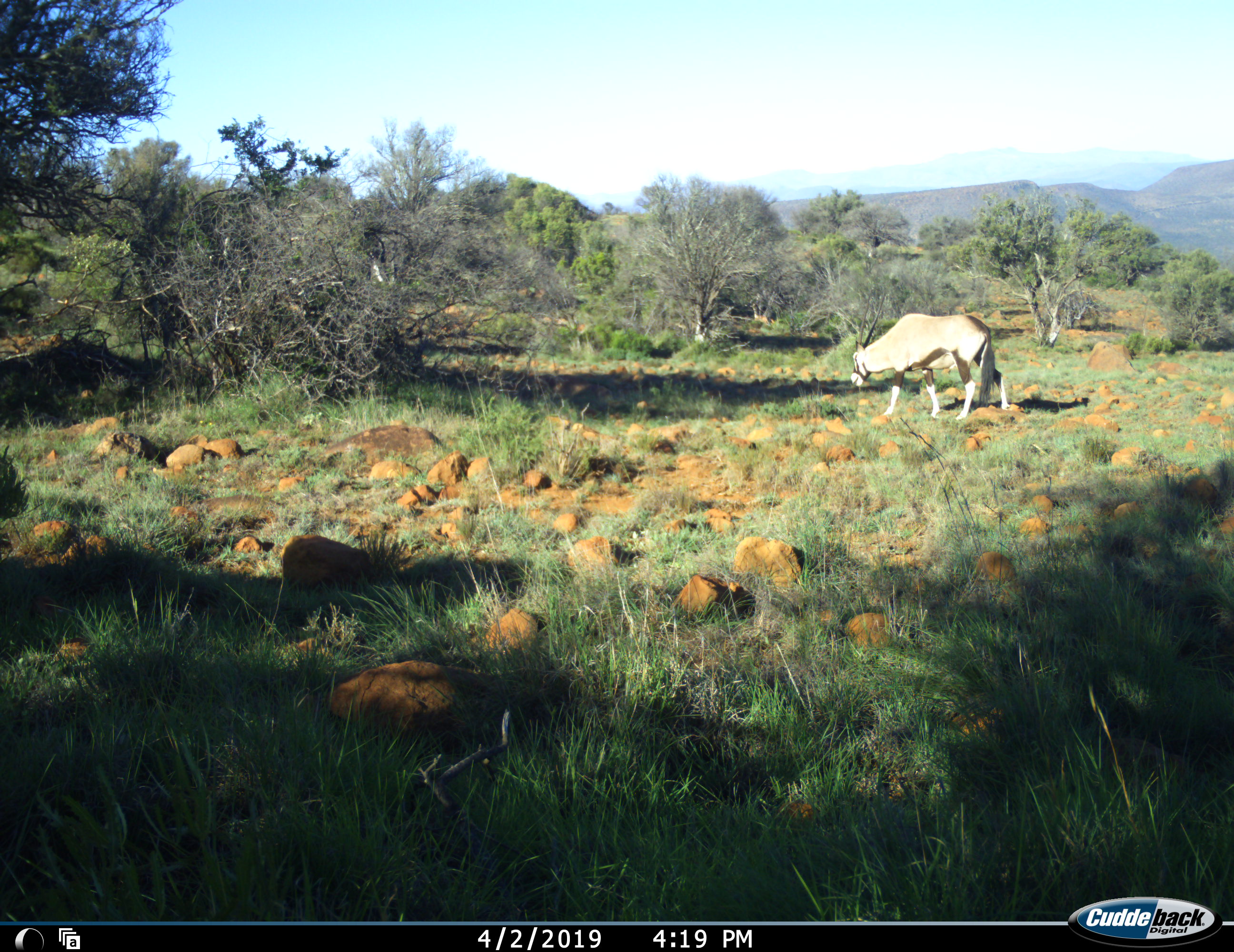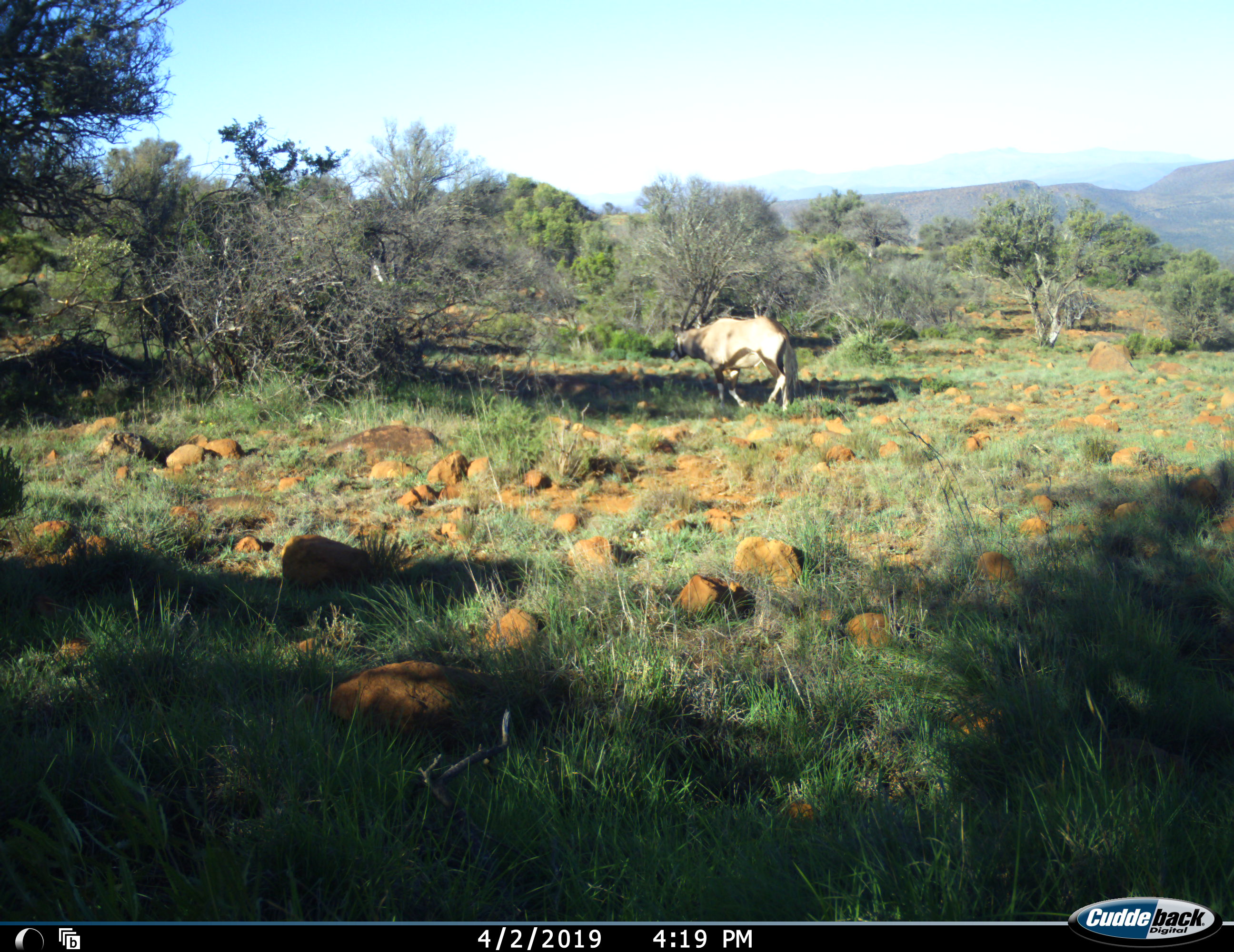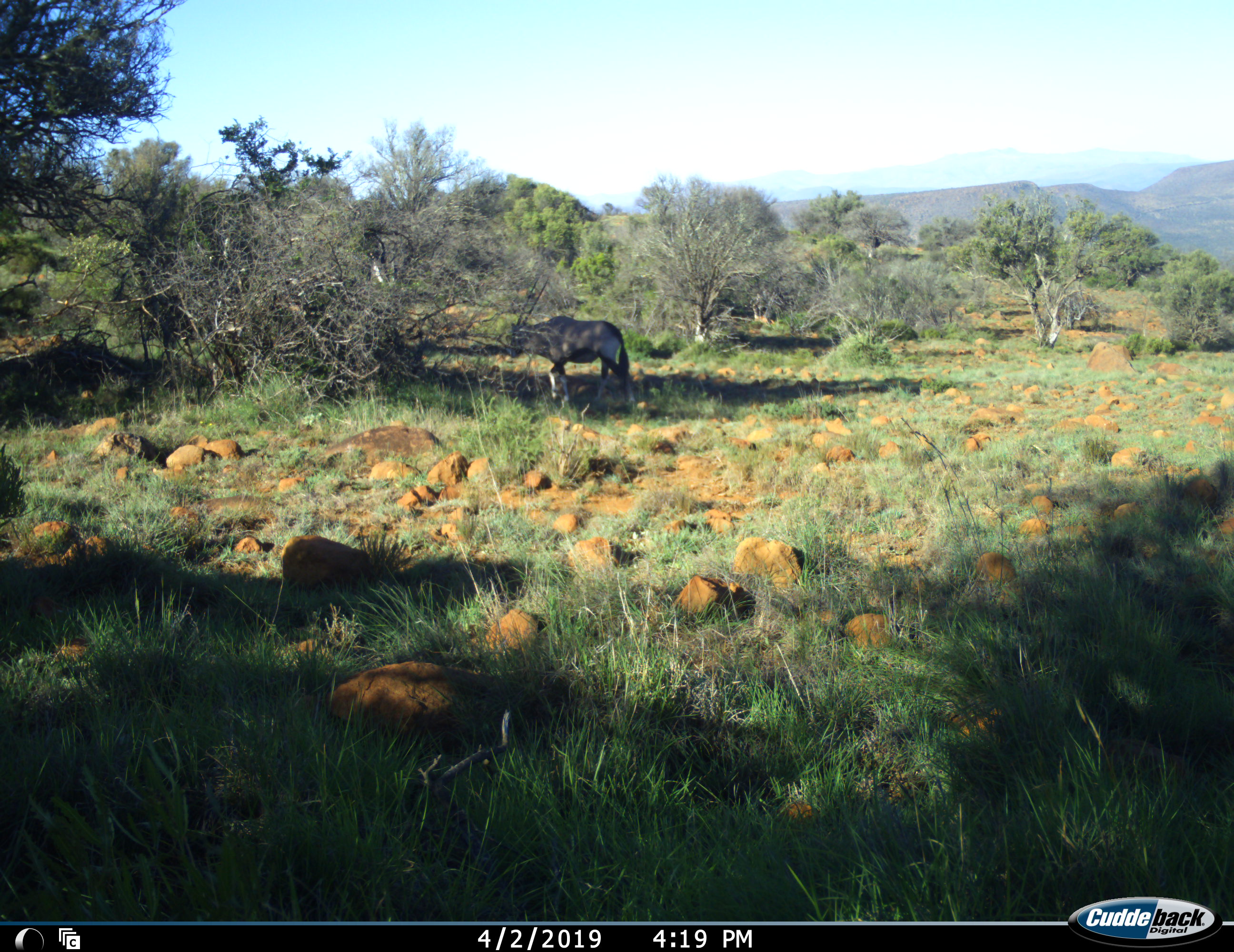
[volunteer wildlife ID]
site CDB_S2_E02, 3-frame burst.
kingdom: Animalia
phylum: Chordata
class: Mammalia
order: Artiodactyla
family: Bovidae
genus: Oryx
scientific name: Oryx gazella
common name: gemsbok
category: oryx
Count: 1.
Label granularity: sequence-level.